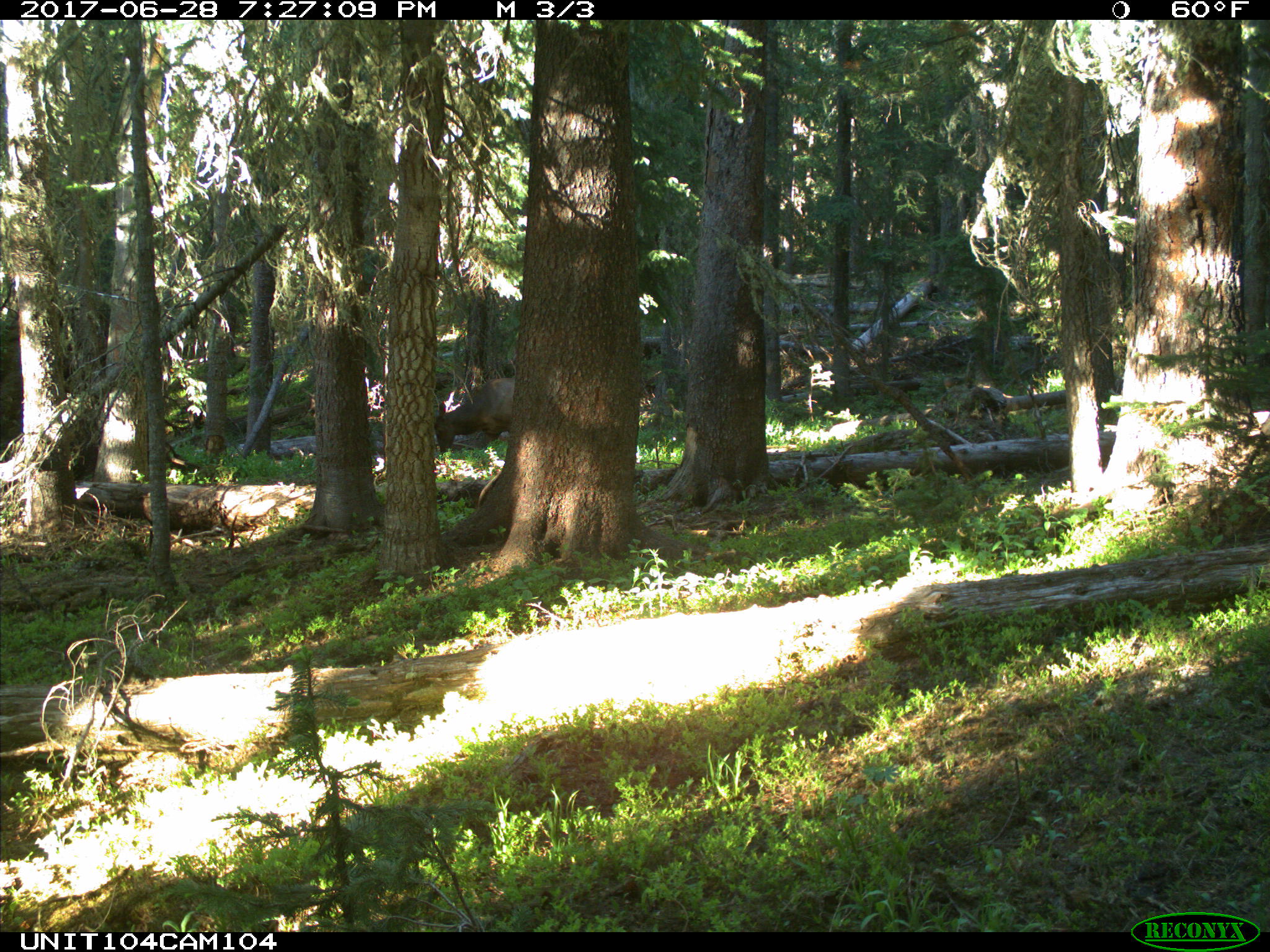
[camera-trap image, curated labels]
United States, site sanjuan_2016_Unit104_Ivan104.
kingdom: Animalia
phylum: Chordata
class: Mammalia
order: Artiodactyla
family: Cervidae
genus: Cervus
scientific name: Cervus elaphus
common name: red deer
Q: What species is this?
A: Cervus elaphus (red deer).